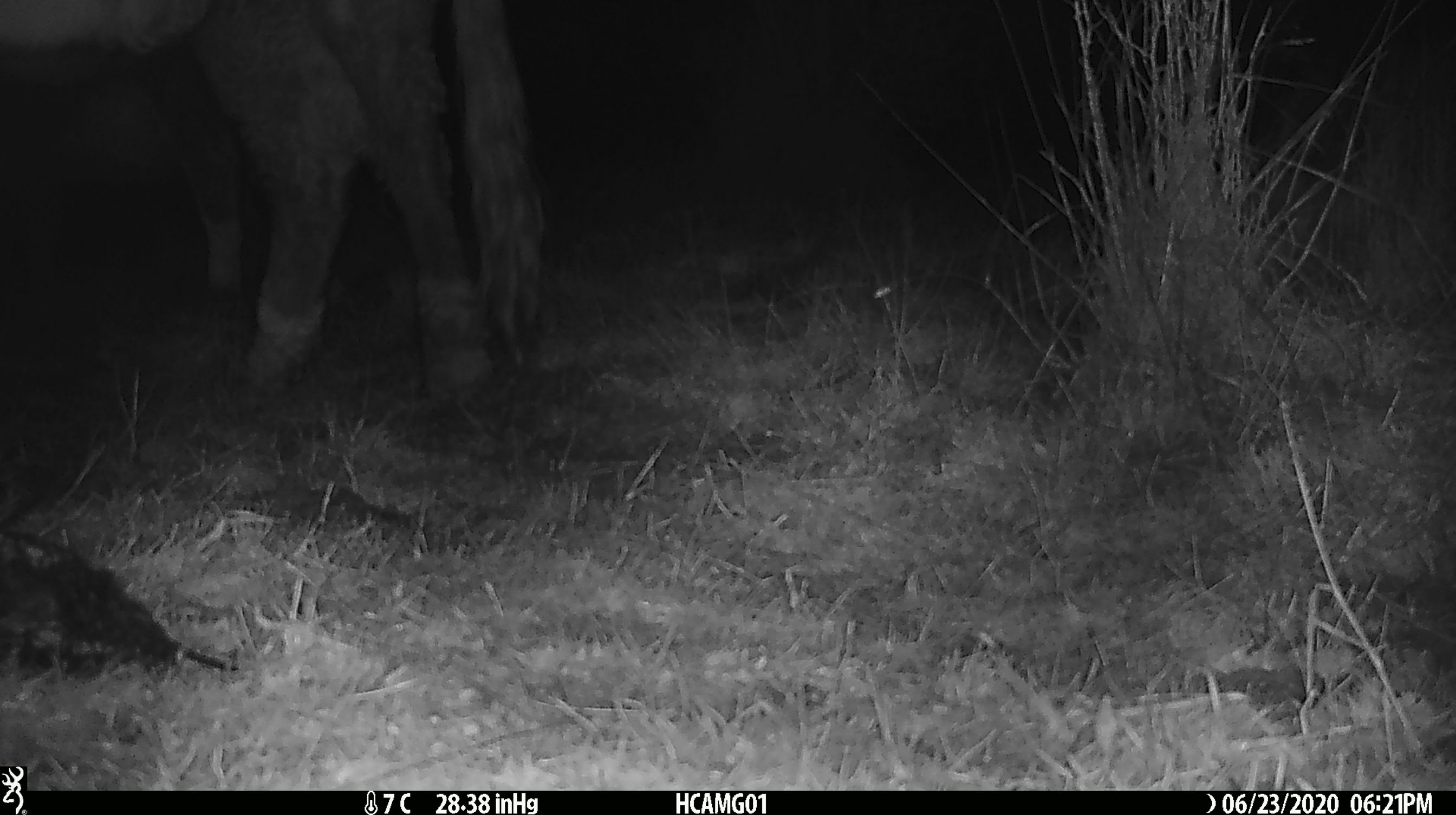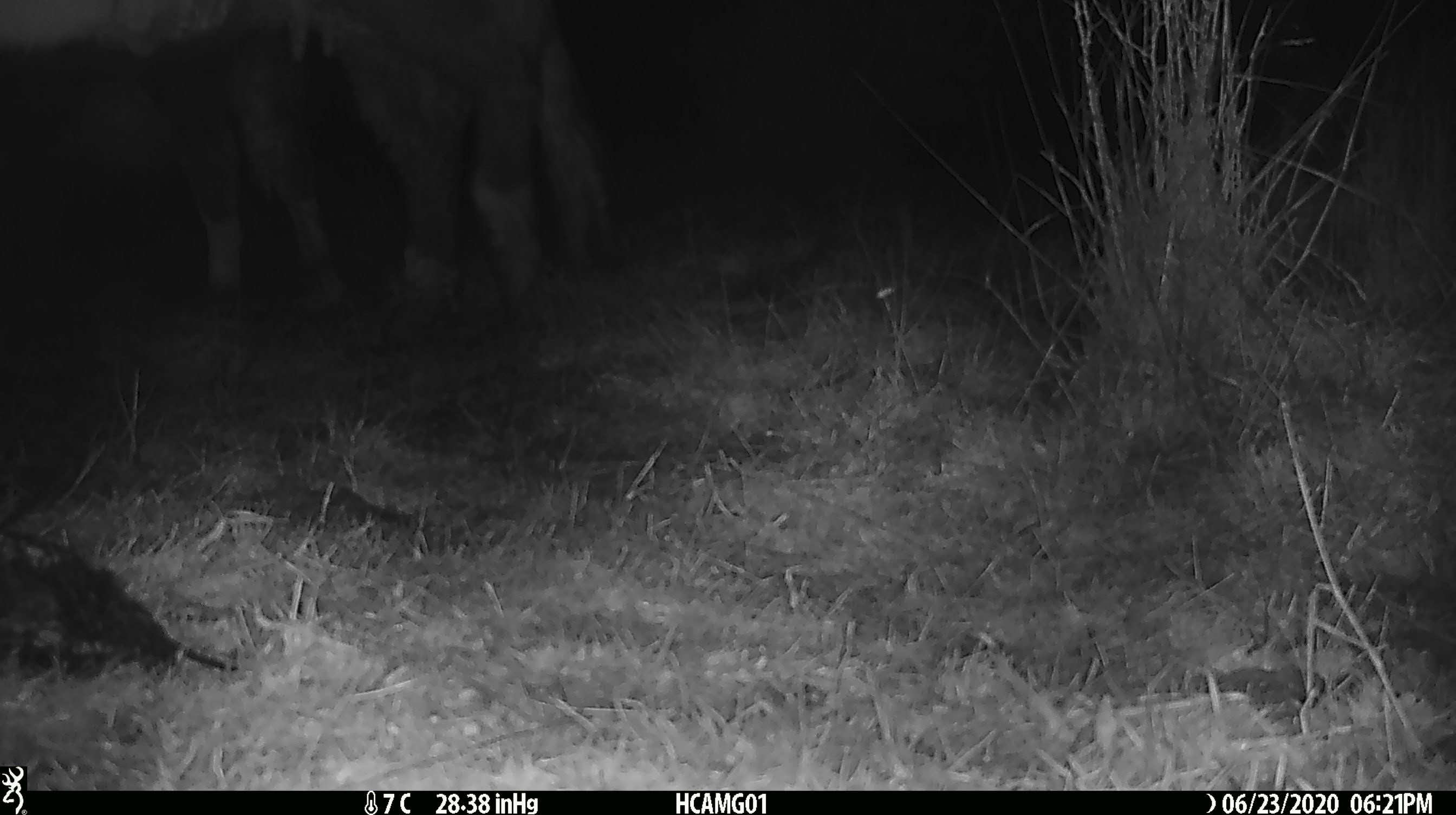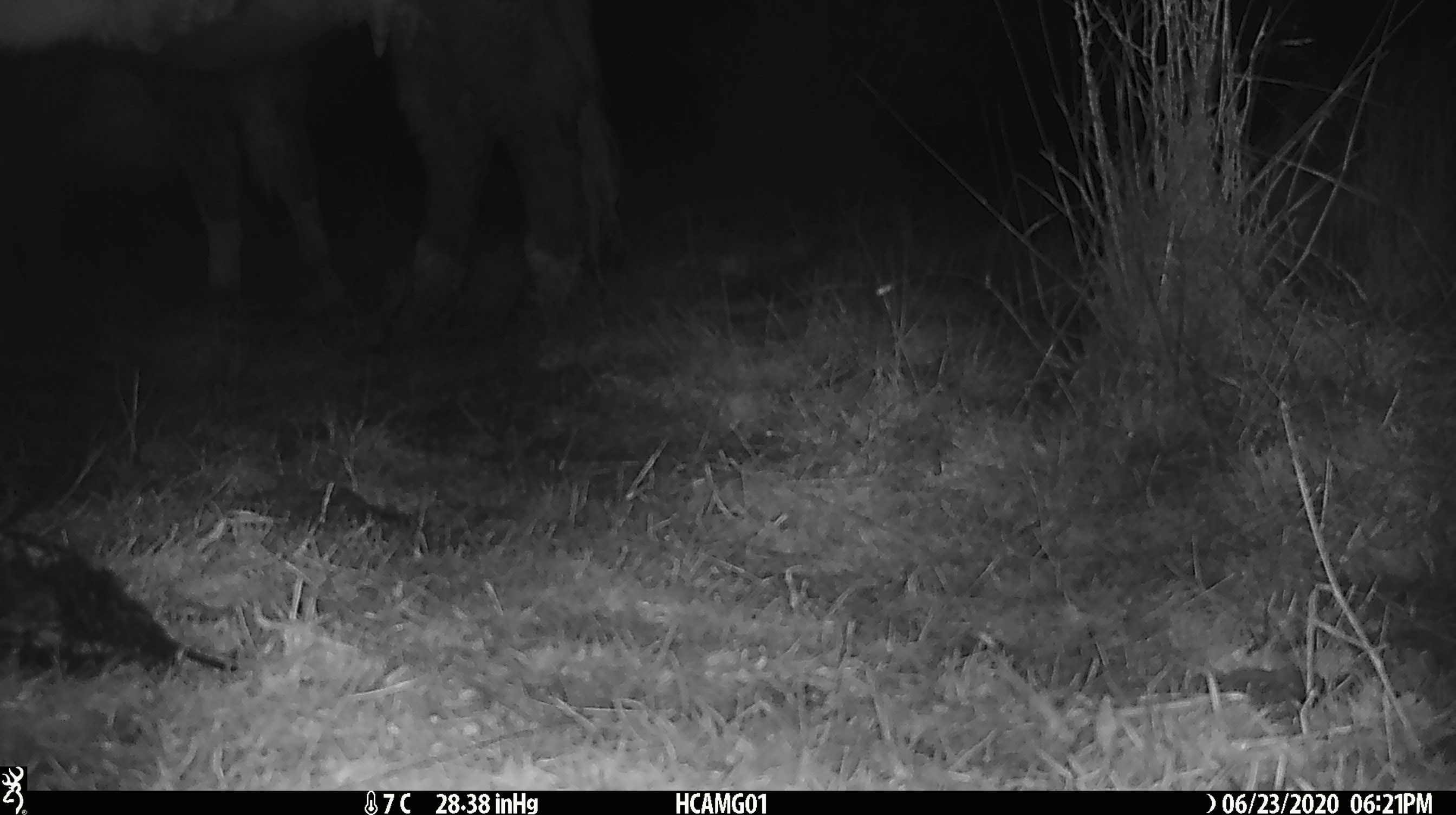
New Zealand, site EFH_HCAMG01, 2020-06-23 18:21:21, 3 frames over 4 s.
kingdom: Animalia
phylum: Chordata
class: Mammalia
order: Artiodactyla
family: Bovidae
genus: Bos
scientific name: Bos taurus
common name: domestic cow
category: cow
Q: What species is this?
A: Cow (domestic cow) (Bos taurus).